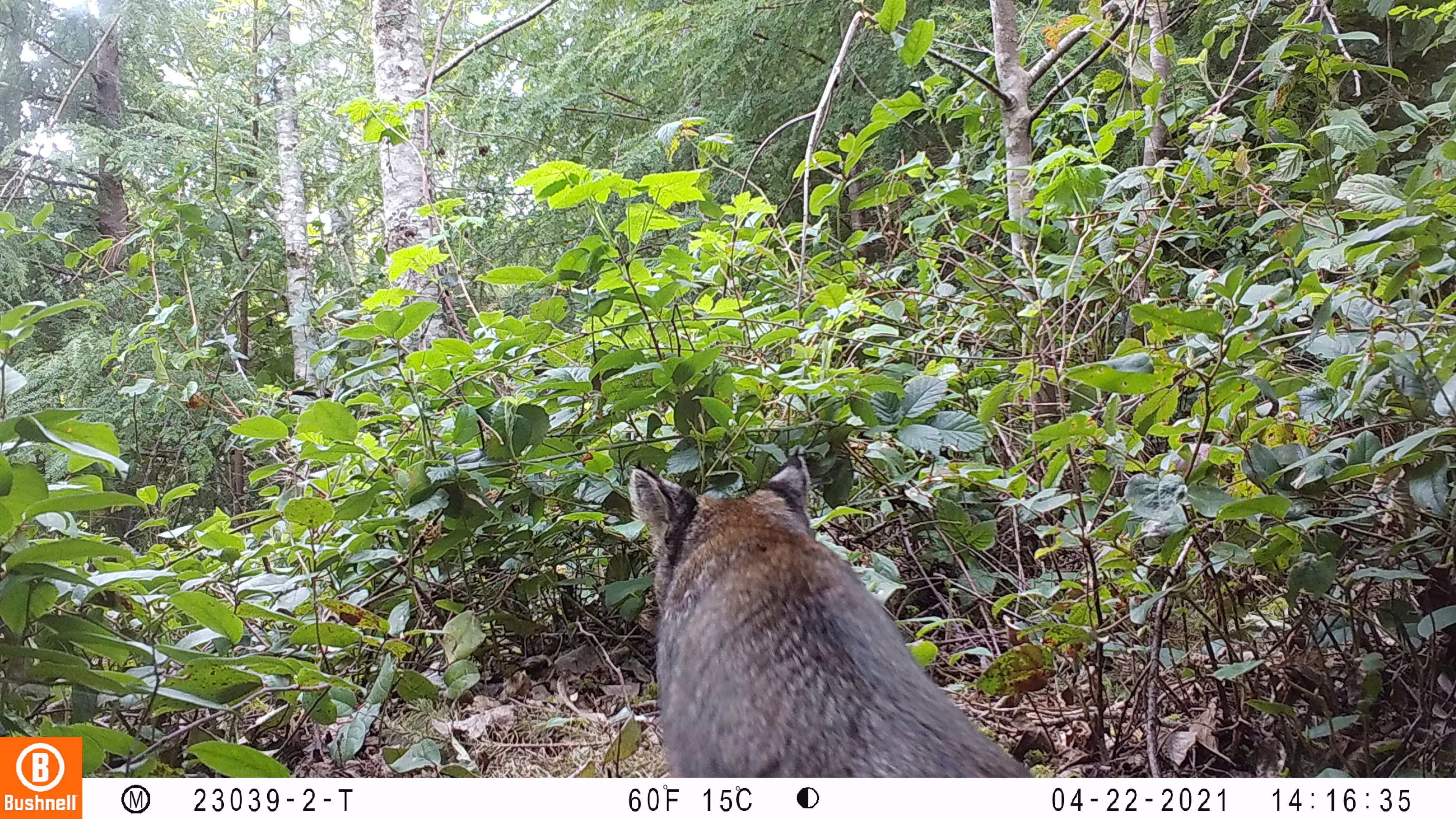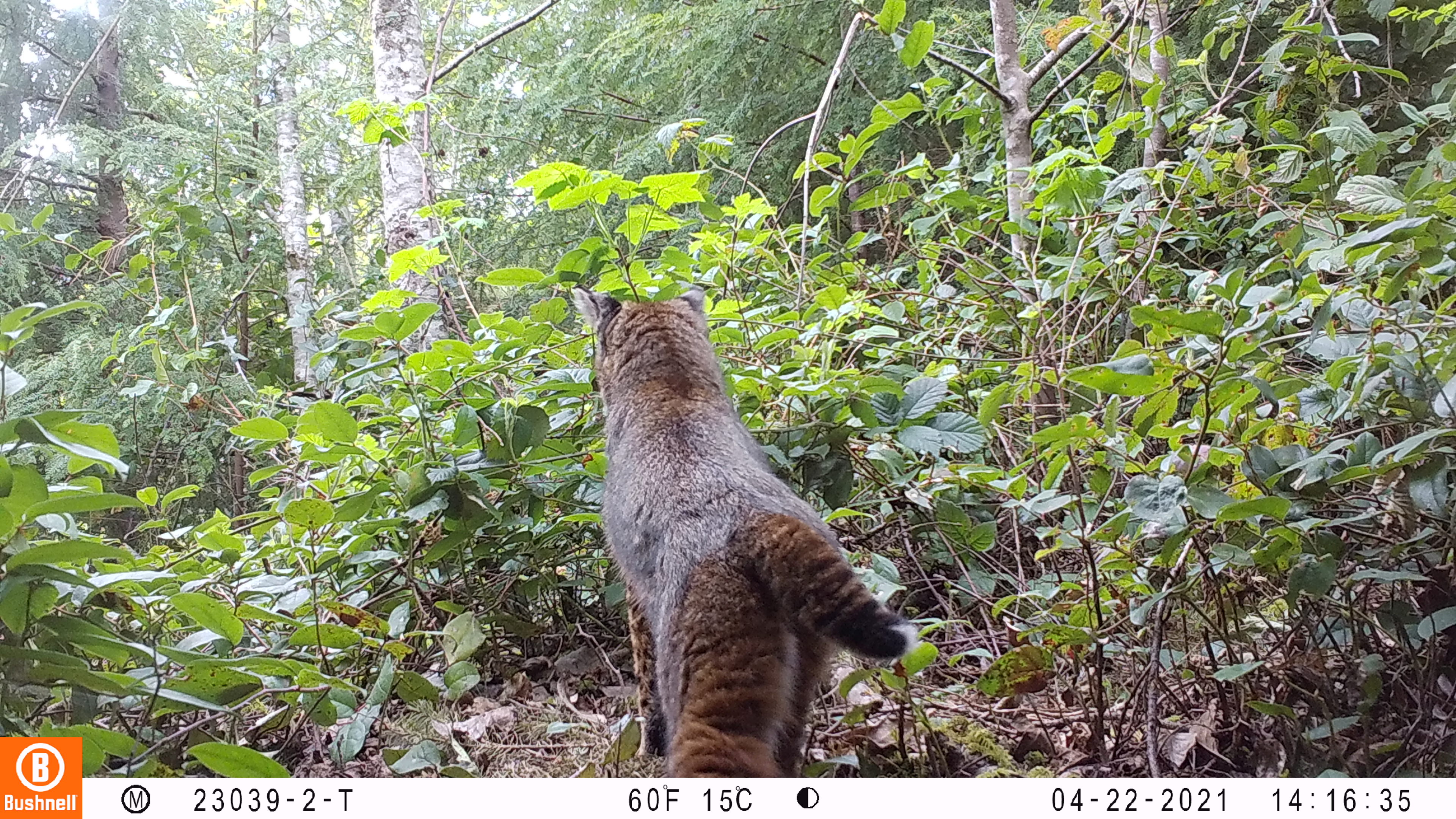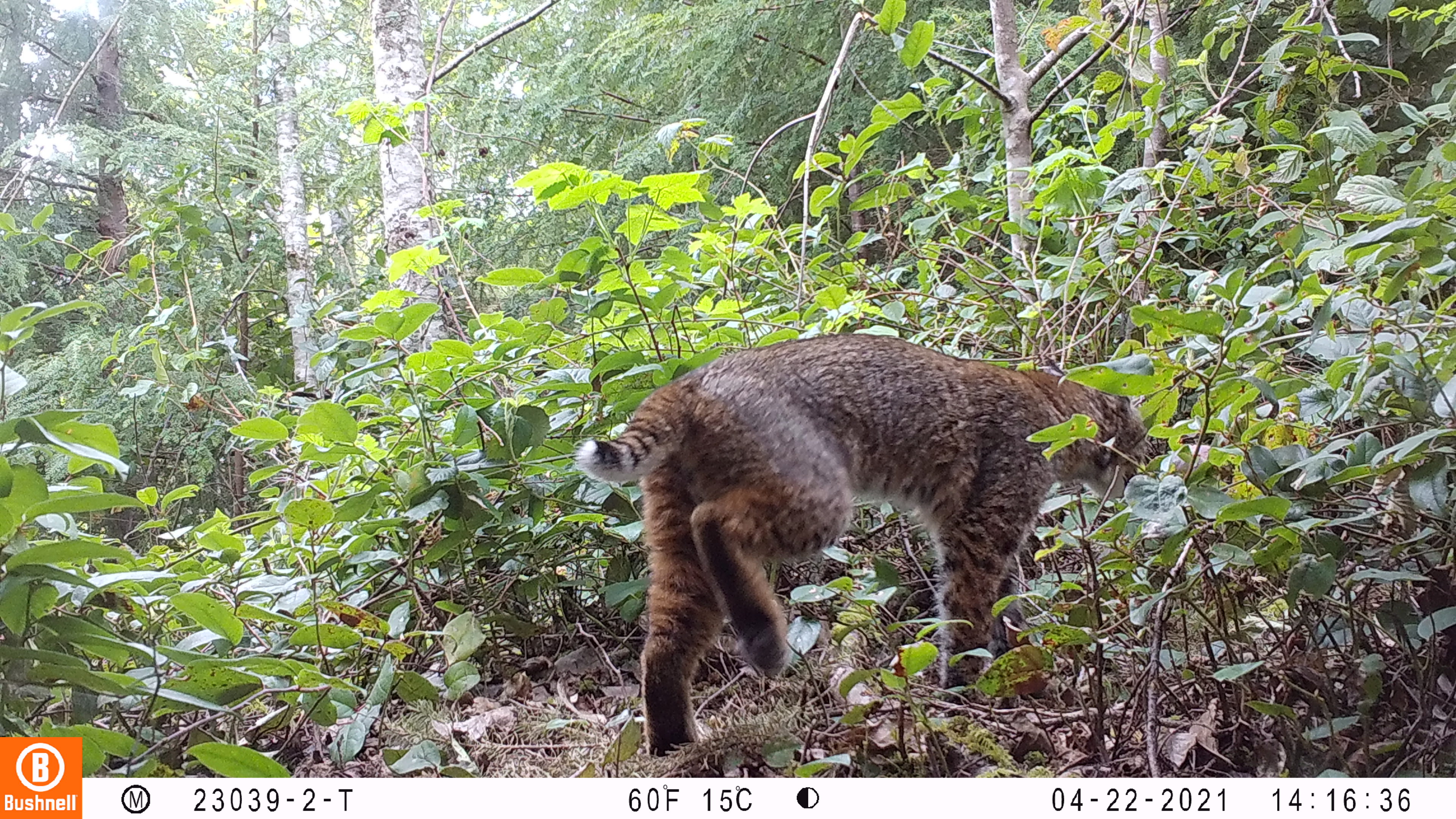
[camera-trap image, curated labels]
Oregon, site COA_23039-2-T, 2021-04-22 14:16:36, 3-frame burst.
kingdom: Animalia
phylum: Chordata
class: Mammalia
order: Carnivora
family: Felidae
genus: Lynx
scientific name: Lynx rufus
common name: bobcat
Bobcat (Lynx rufus).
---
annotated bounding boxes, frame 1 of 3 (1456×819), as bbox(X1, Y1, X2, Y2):
bobcat: bbox(617, 446, 1074, 778)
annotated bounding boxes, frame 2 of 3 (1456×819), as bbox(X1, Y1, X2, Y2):
bobcat: bbox(545, 269, 948, 777)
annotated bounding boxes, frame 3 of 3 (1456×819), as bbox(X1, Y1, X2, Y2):
bobcat: bbox(569, 314, 1182, 769)